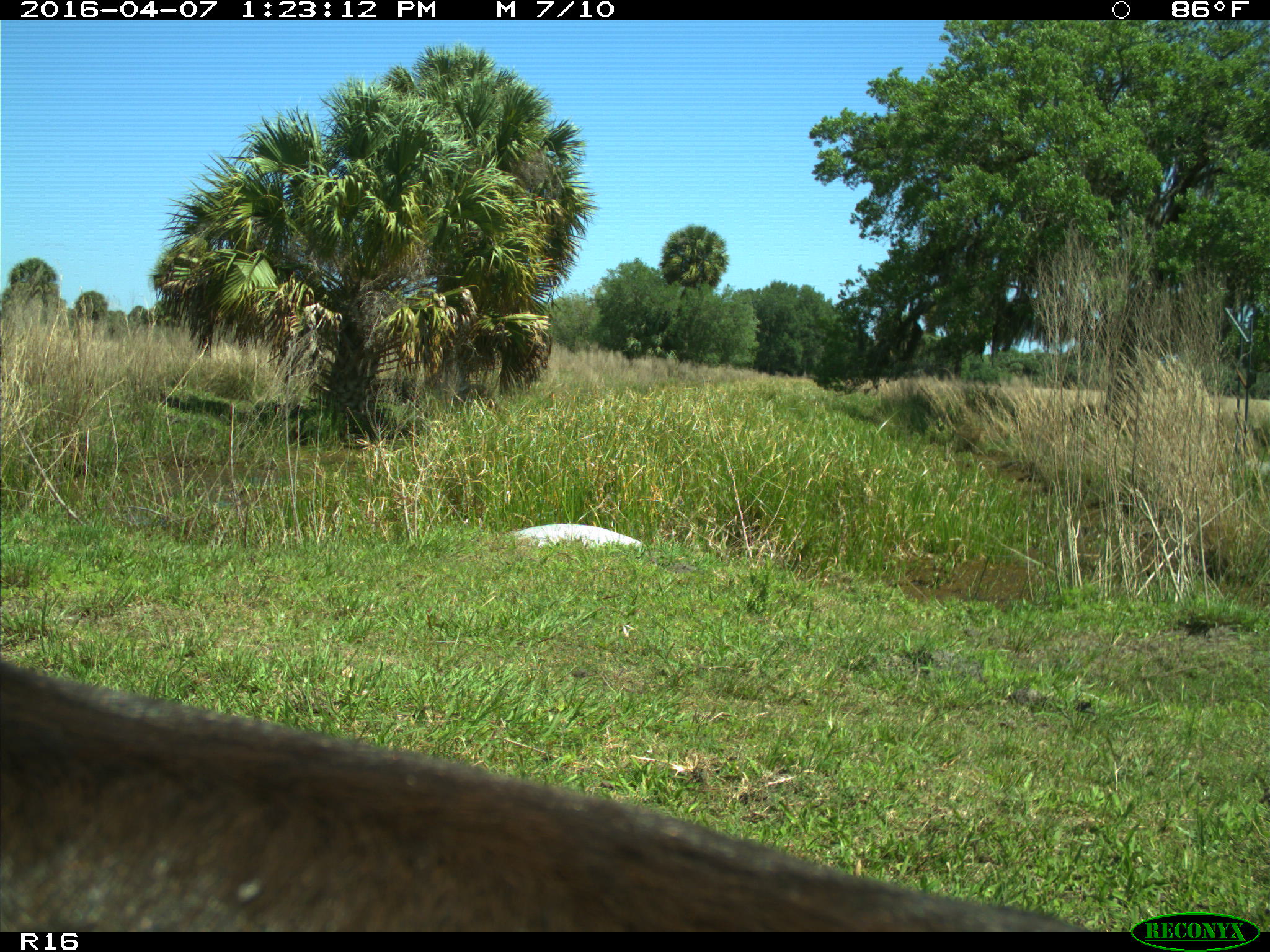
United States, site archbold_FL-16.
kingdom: Animalia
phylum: Chordata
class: Mammalia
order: Artiodactyla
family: Bovidae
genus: Bos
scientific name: Bos taurus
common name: domestic cow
Bos taurus (domestic cow).